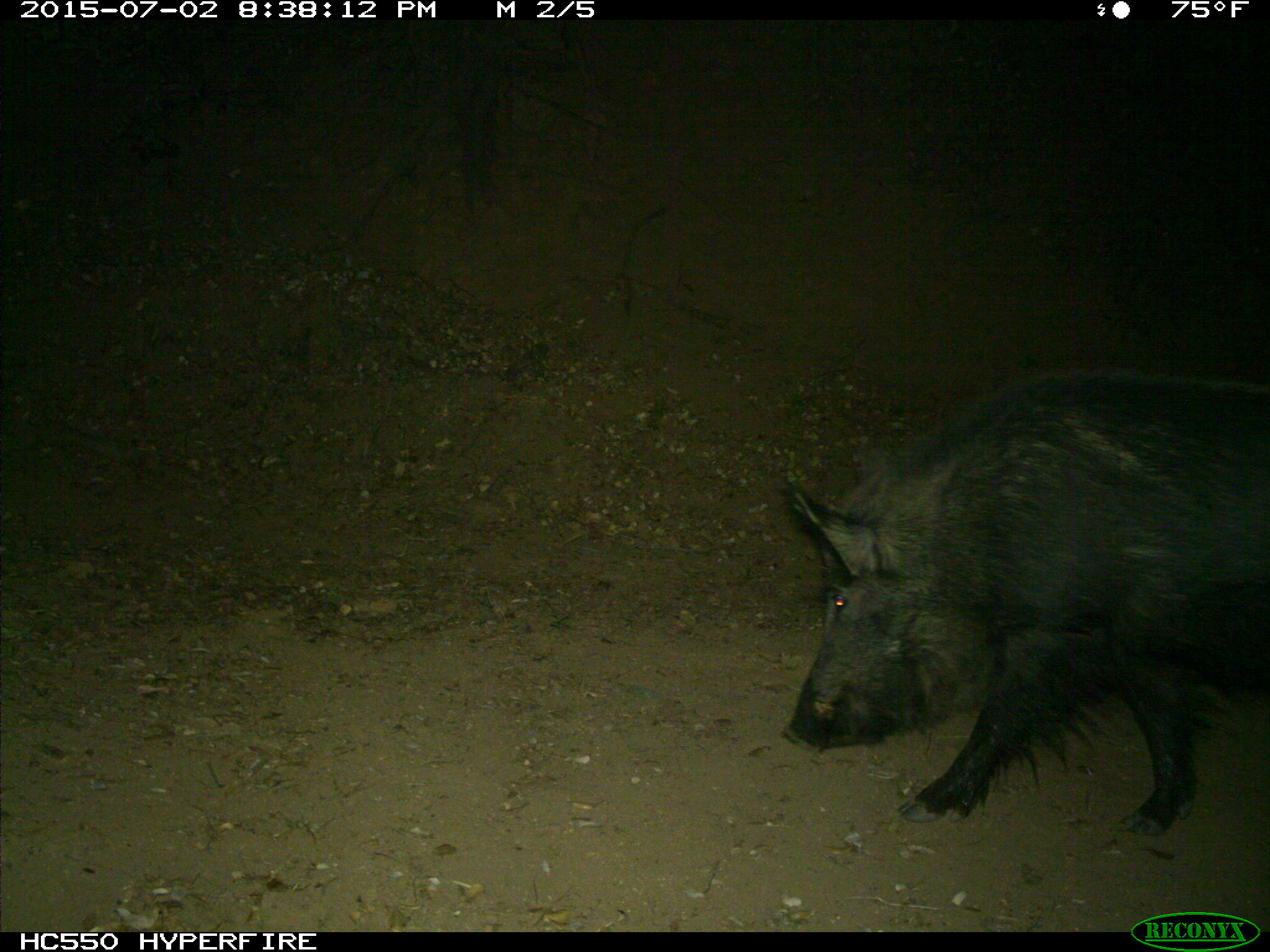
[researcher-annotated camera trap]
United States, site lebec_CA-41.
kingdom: Animalia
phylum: Chordata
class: Mammalia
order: Artiodactyla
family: Suidae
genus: Sus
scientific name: Sus scrofa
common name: wild boar